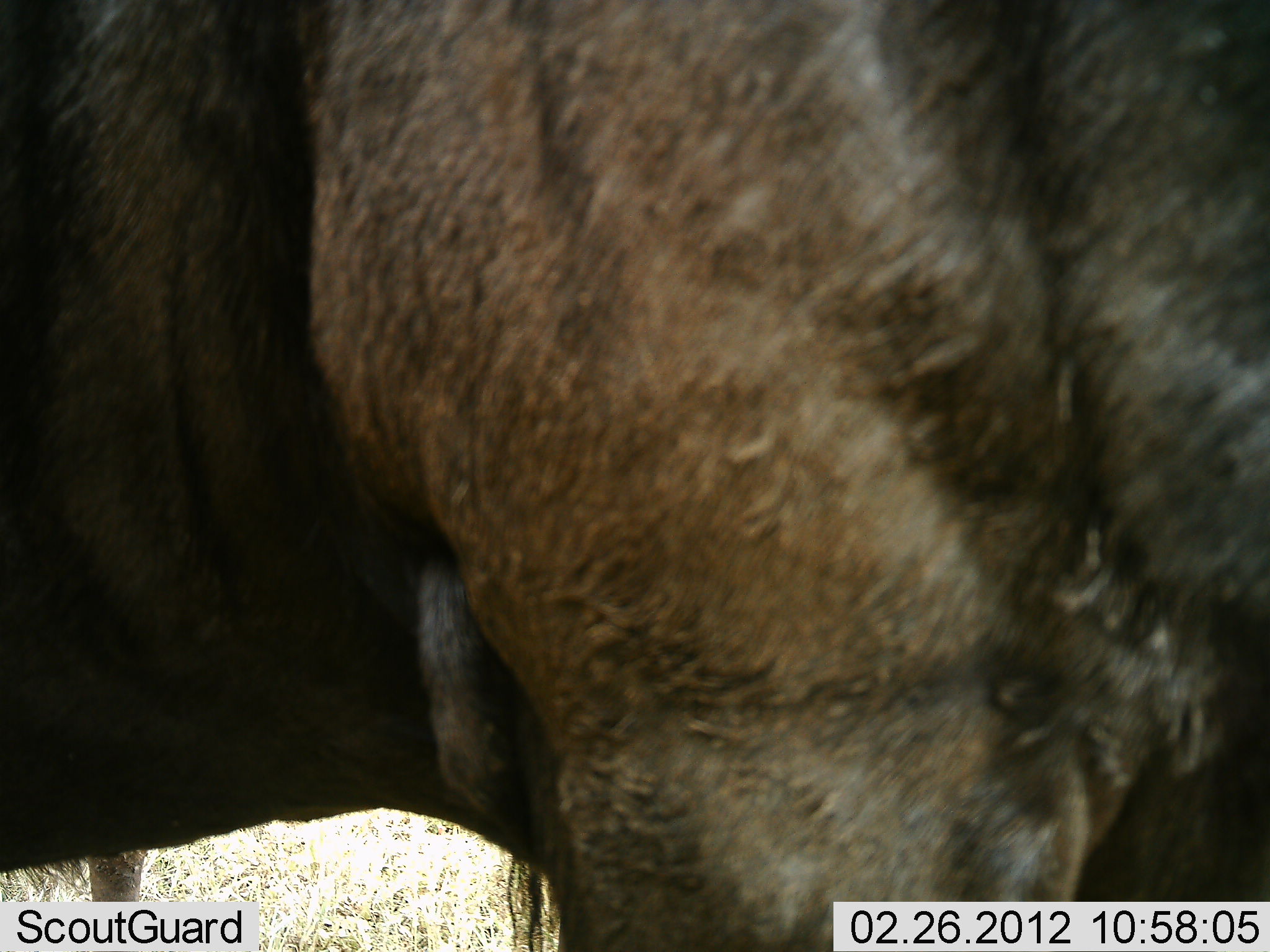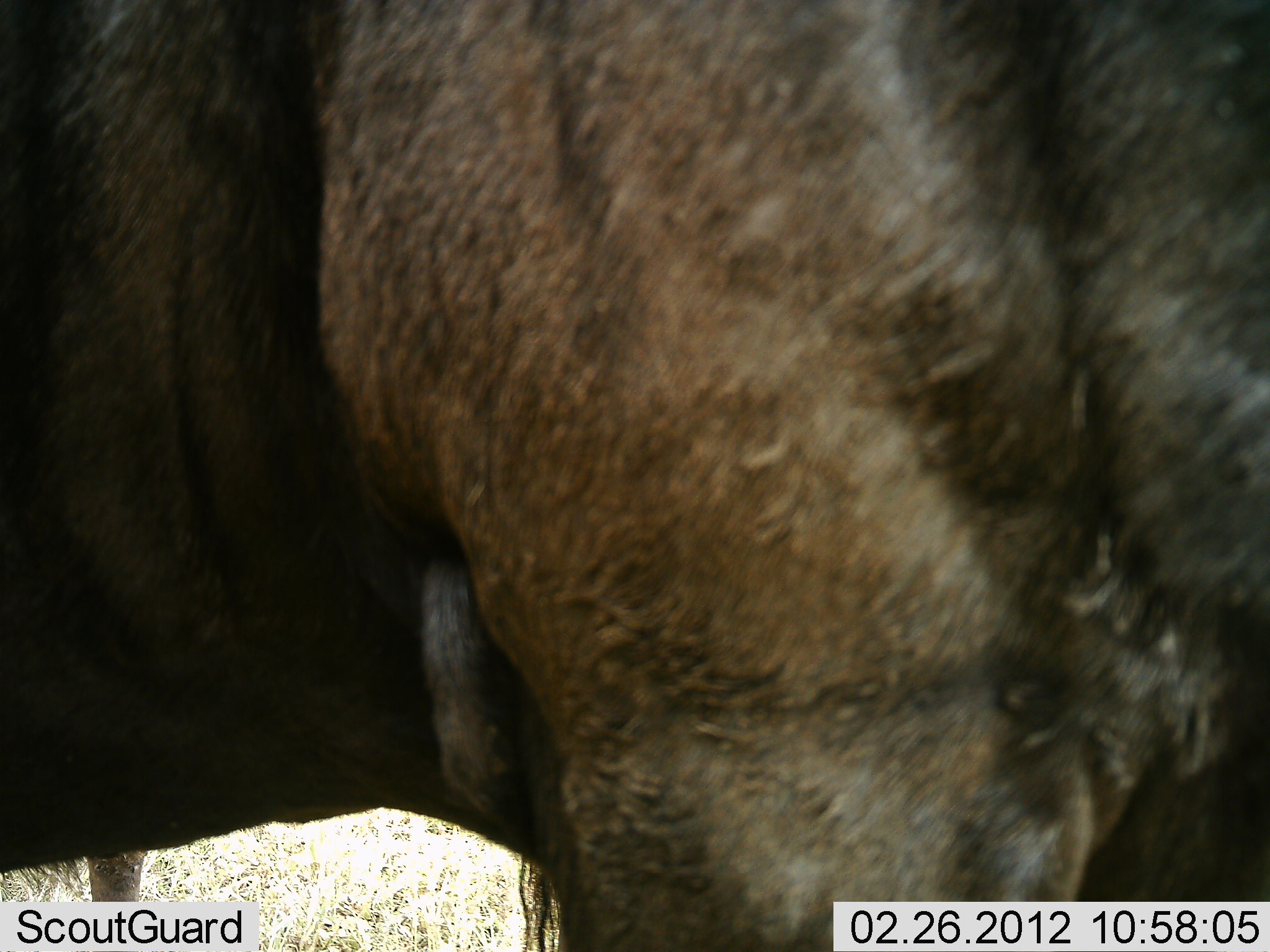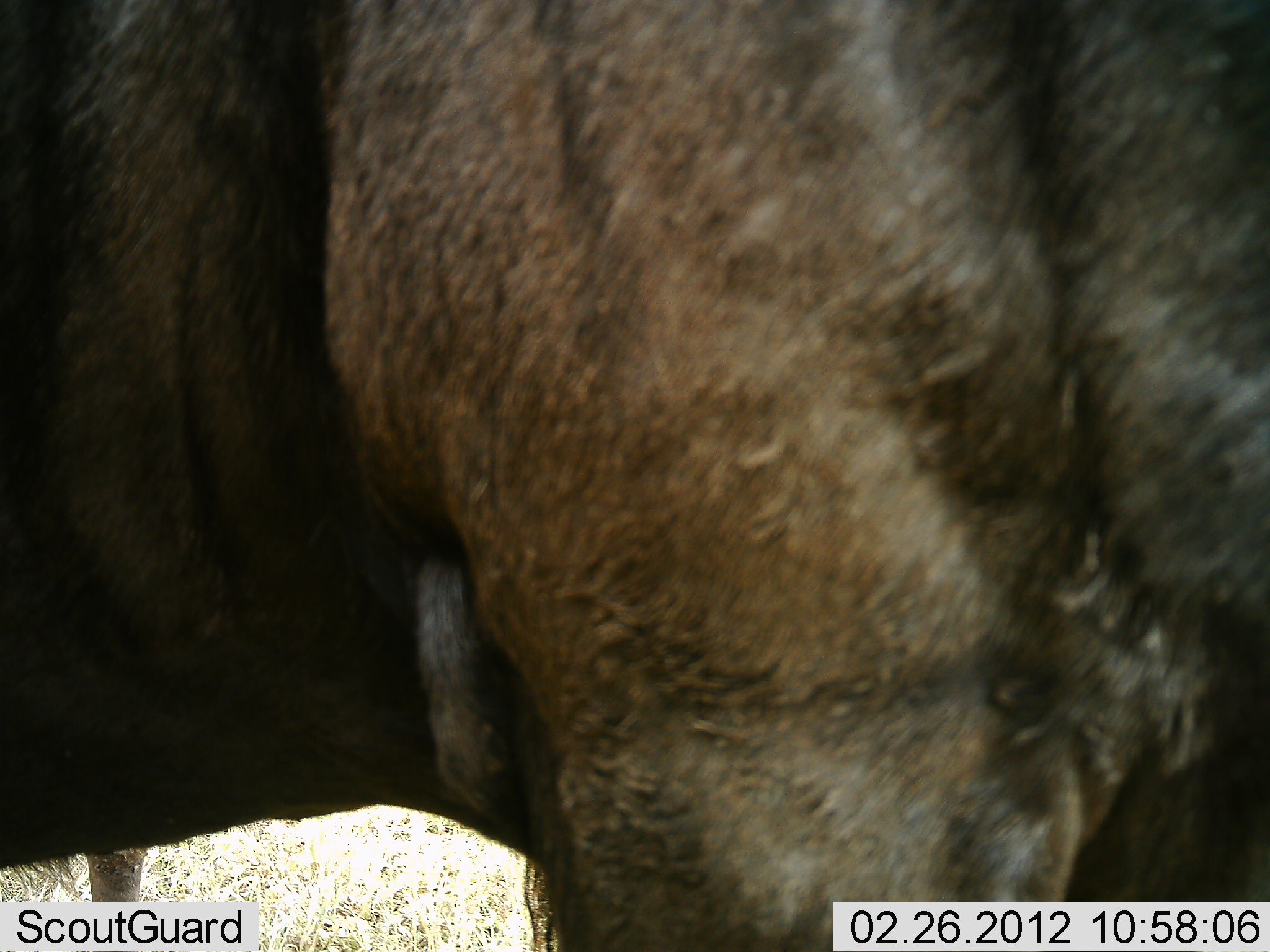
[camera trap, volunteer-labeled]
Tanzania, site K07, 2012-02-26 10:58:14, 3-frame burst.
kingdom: Animalia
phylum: Chordata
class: Mammalia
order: Artiodactyla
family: Bovidae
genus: Connochaetes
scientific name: Connochaetes taurinus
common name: blue wildebeest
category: wildebeest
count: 1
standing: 96%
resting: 0%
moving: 4%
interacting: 0%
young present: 0%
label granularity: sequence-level